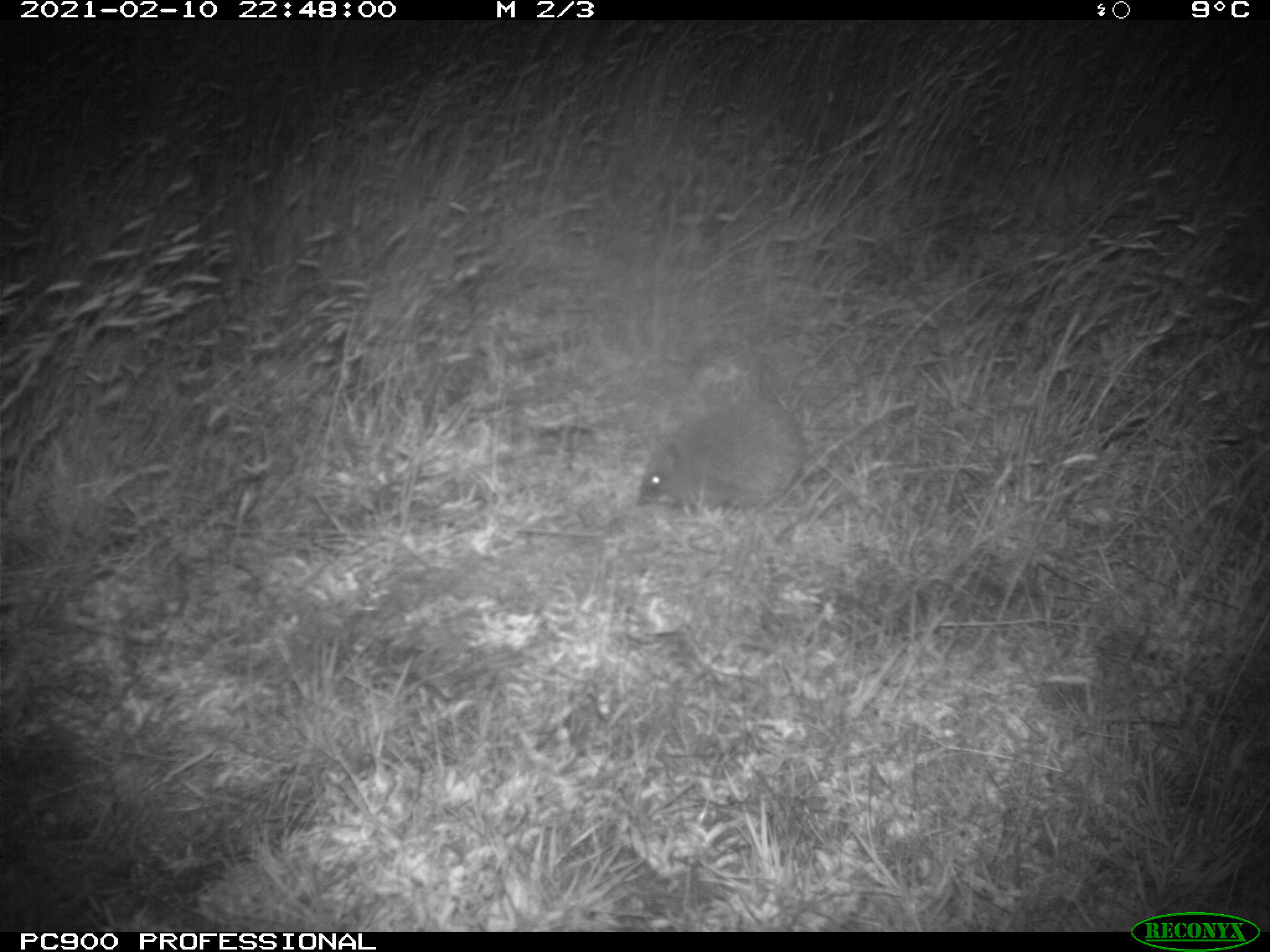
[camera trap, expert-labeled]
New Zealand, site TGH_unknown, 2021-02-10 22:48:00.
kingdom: Animalia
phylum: Chordata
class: Mammalia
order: Eulipotyphla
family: Erinaceidae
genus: Erinaceus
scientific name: Erinaceus europaeus europaeus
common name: european hedgehog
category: hedgehog